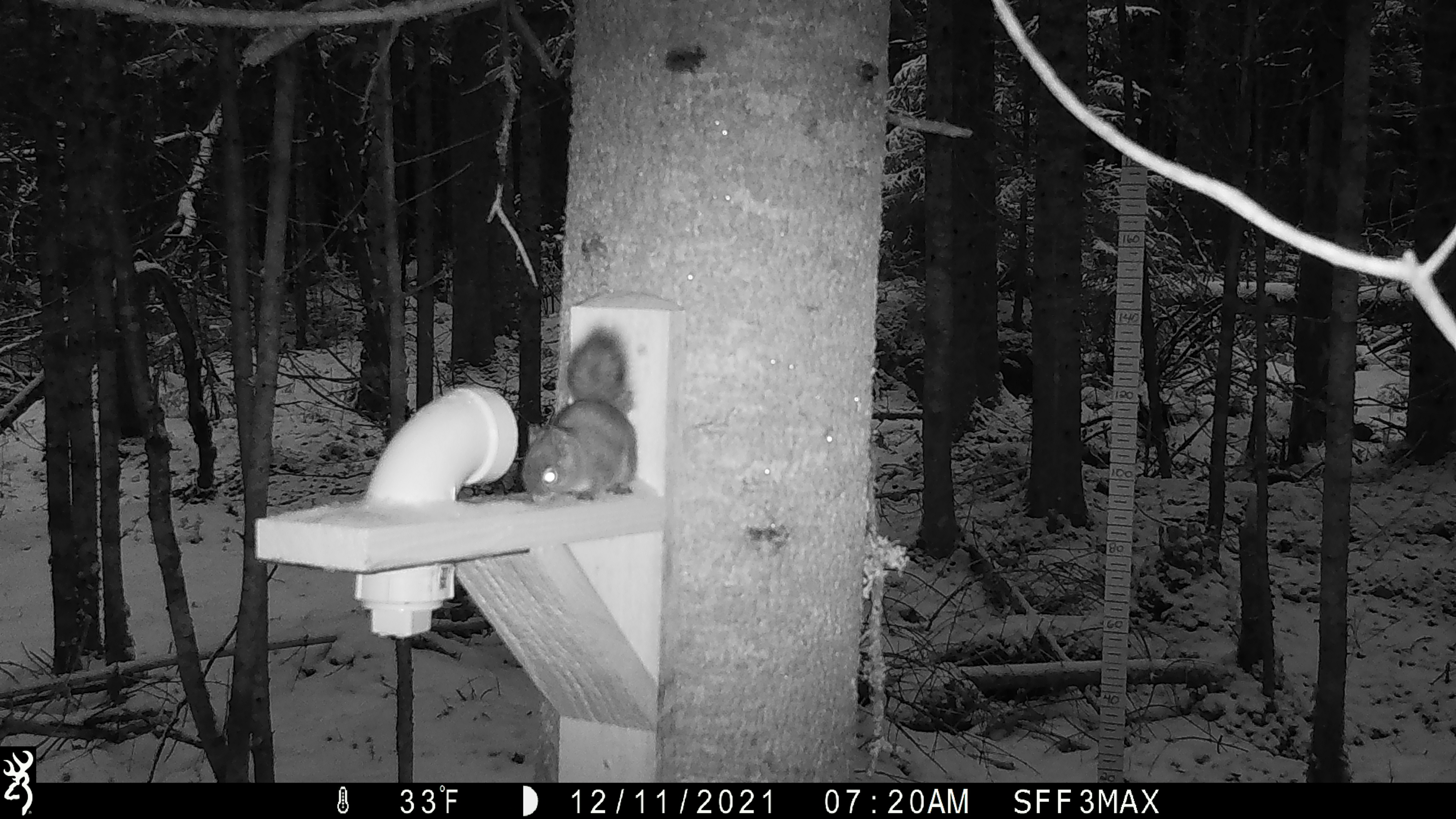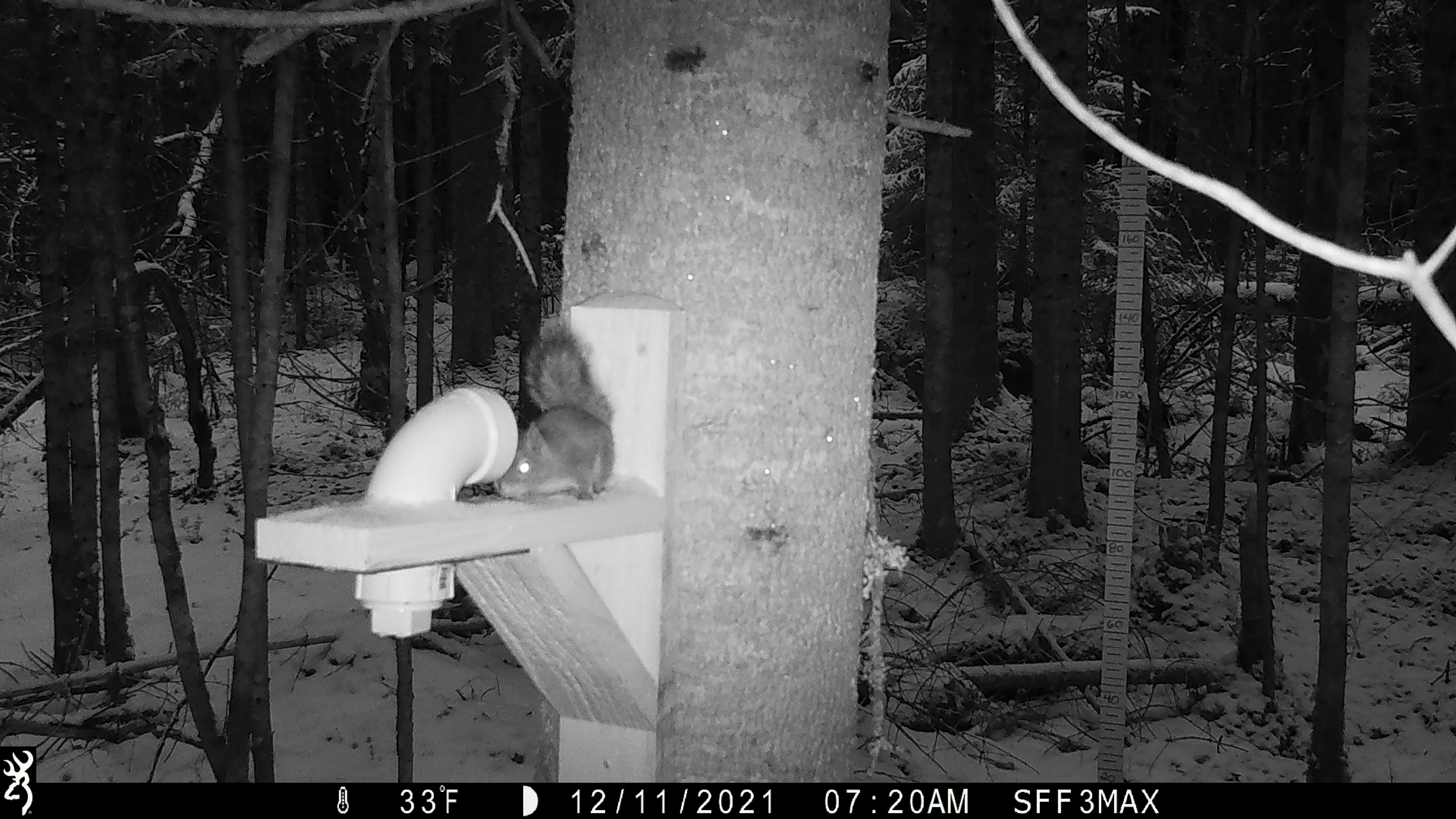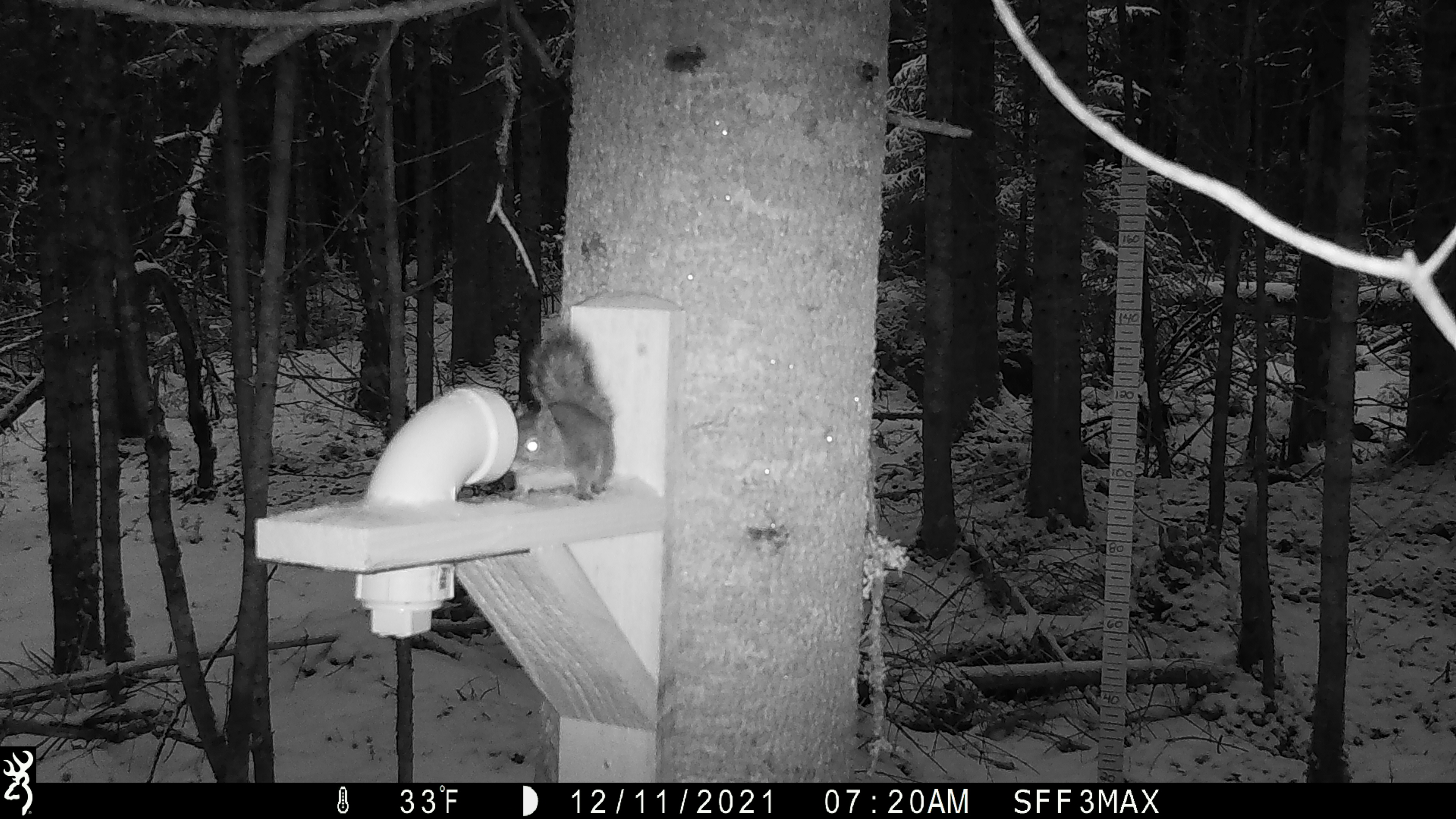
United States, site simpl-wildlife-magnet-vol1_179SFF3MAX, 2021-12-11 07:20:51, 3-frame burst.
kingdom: Animalia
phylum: Chordata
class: Mammalia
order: Rodentia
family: Sciuridae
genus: Tamiasciurus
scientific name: Tamiasciurus hudsonicus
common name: red squirrel